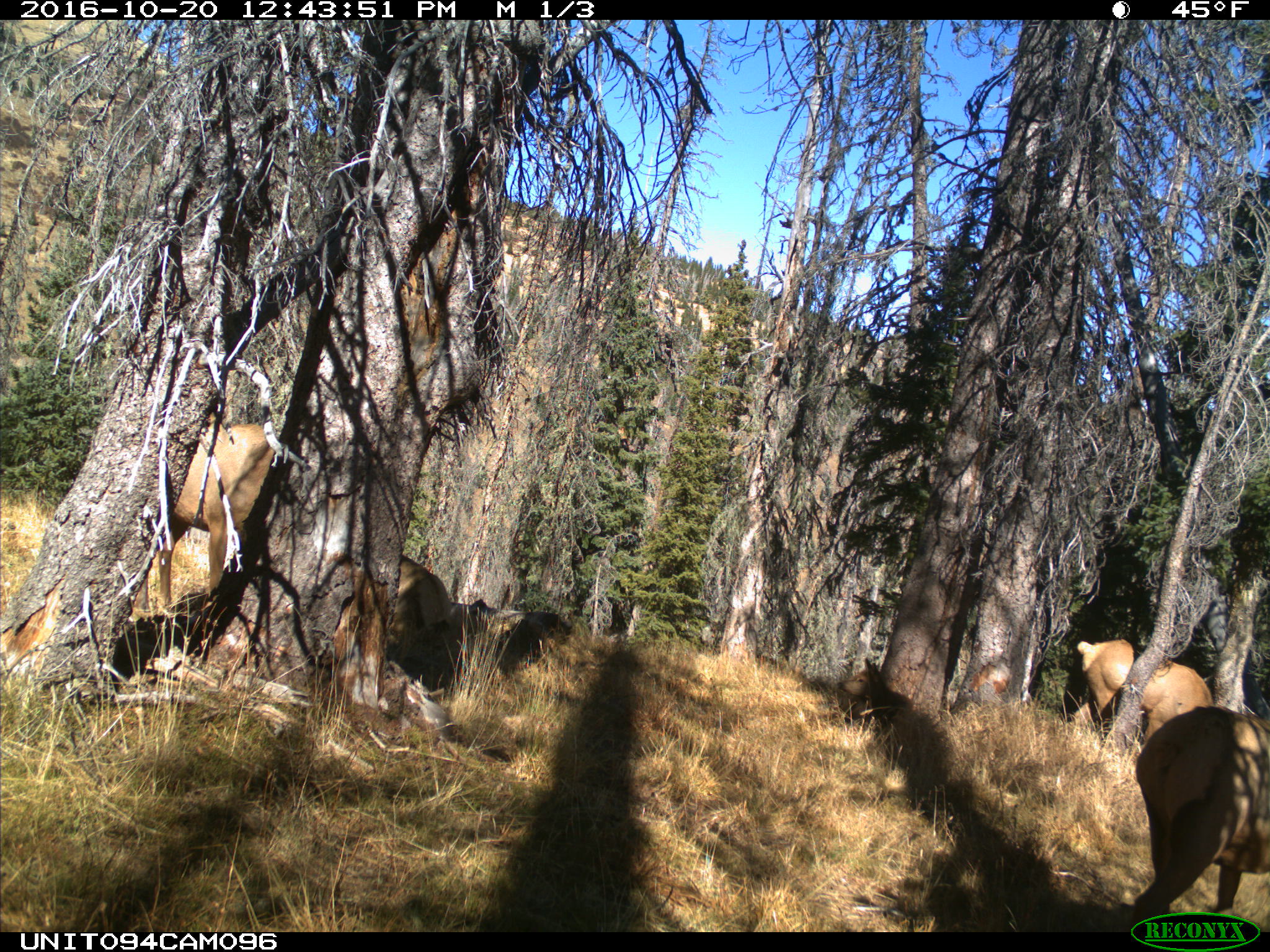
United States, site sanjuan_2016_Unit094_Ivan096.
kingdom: Animalia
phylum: Chordata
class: Mammalia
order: Artiodactyla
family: Cervidae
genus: Cervus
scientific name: Cervus elaphus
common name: red deer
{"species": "Cervus elaphus (red deer)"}